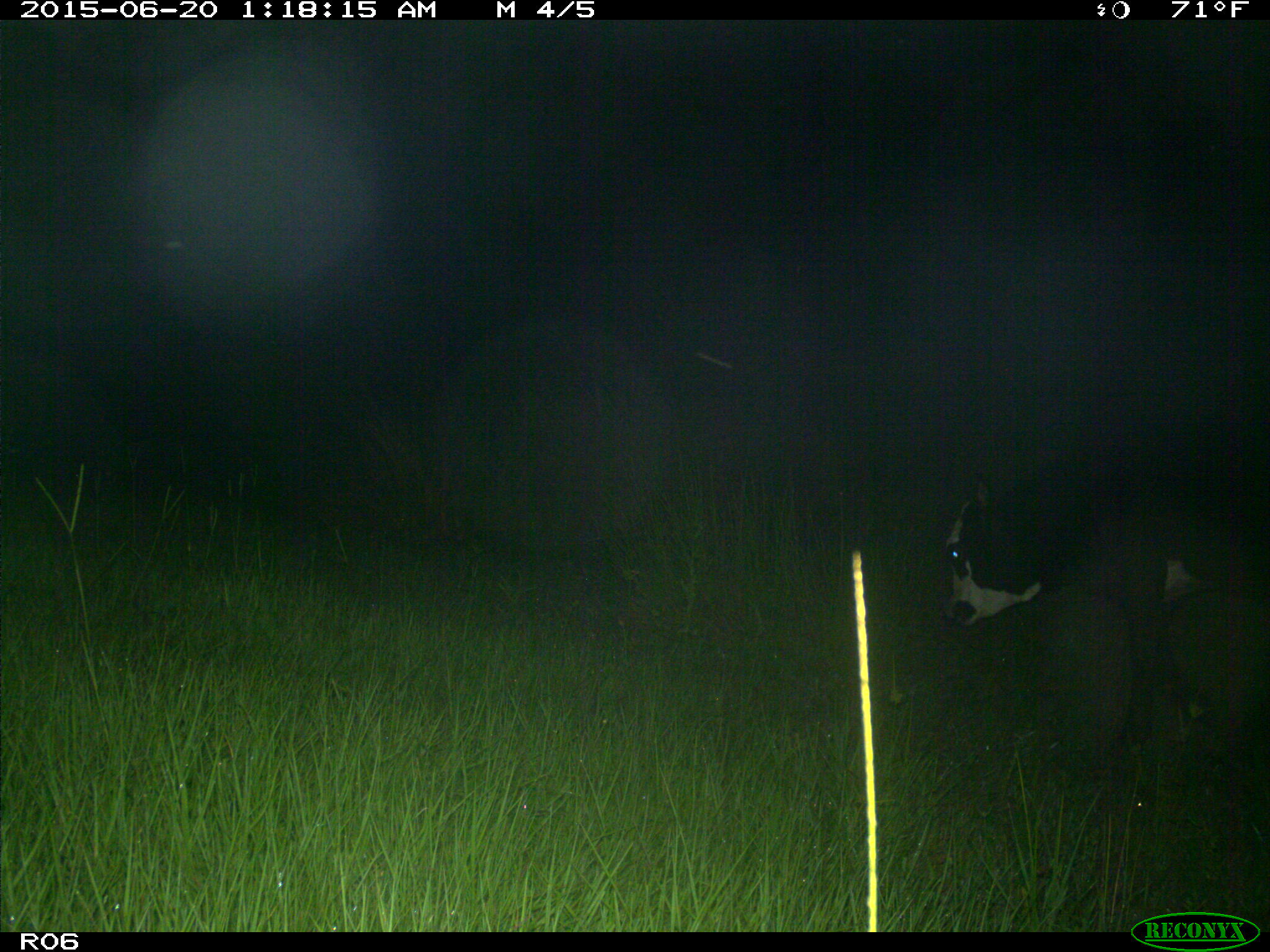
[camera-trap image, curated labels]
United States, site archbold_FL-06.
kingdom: Animalia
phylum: Chordata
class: Mammalia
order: Artiodactyla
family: Bovidae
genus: Bos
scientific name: Bos taurus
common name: domestic cow